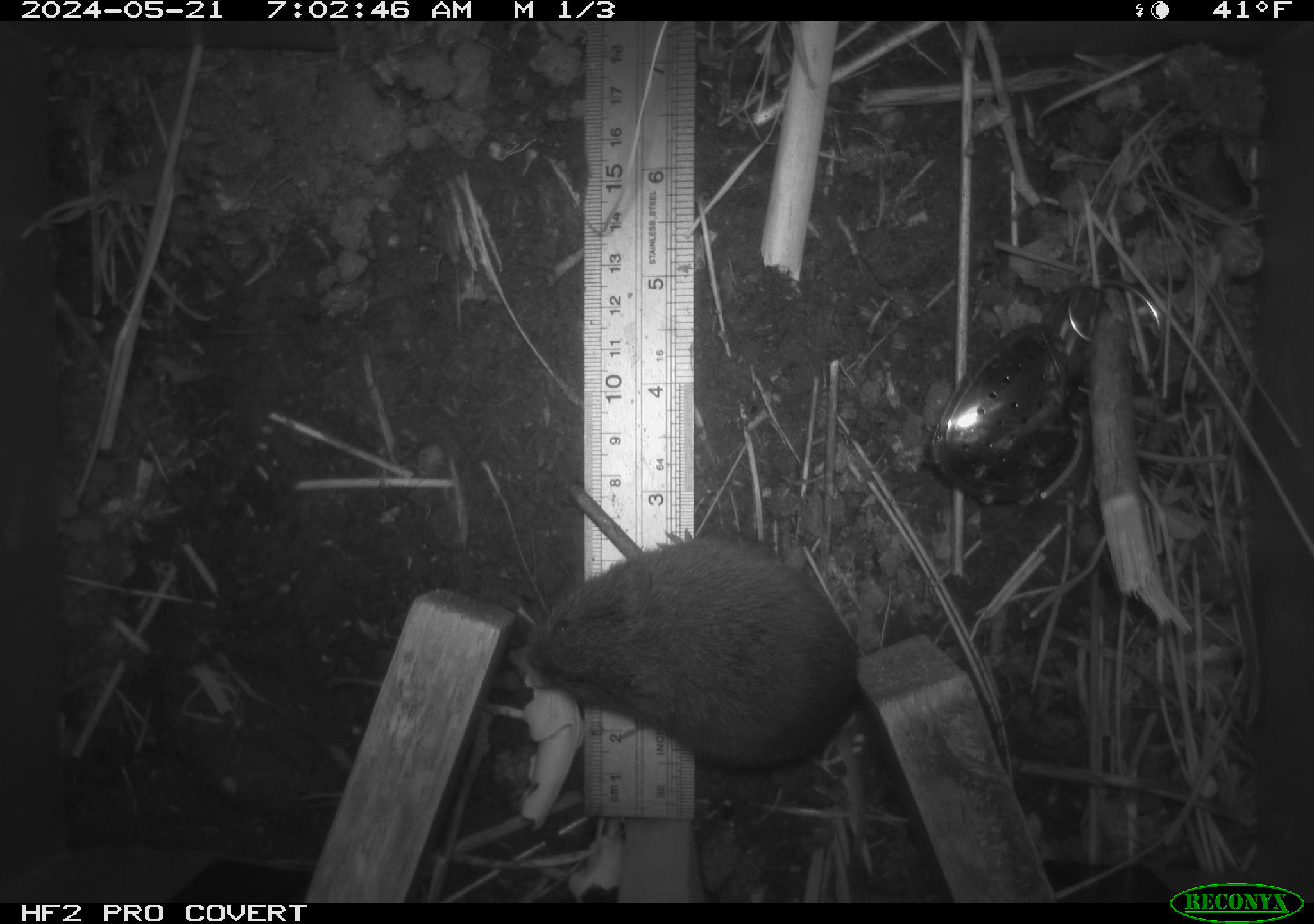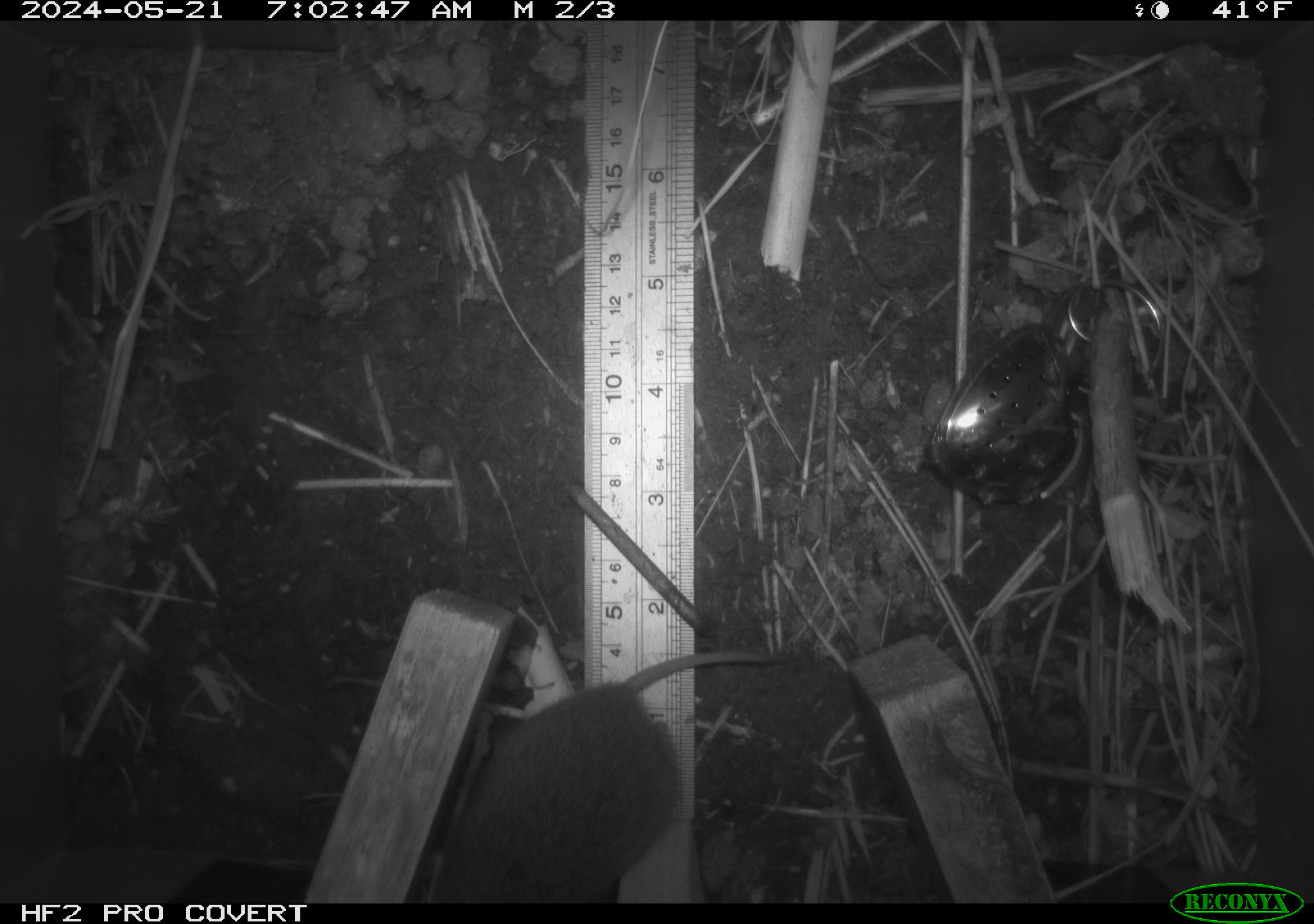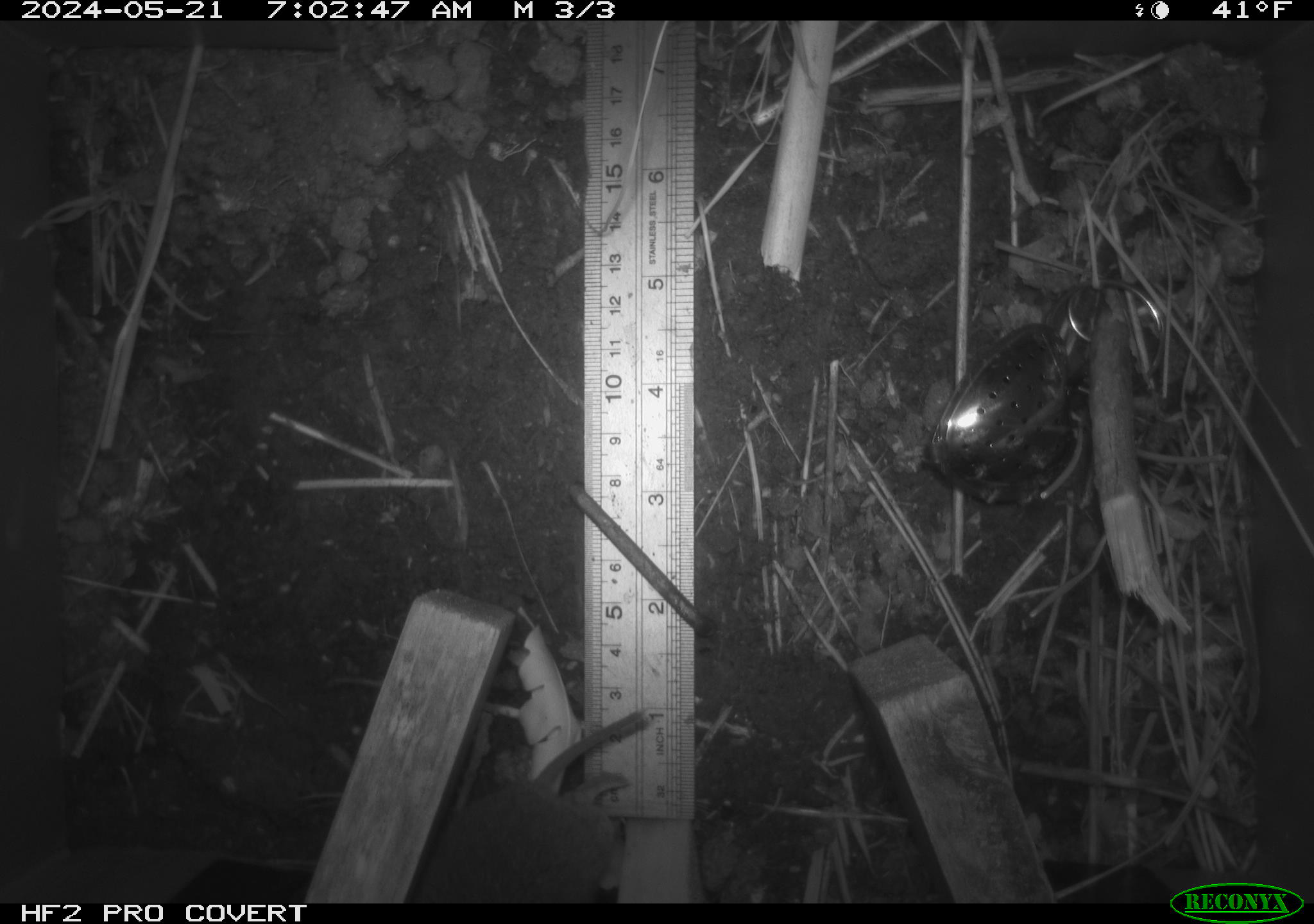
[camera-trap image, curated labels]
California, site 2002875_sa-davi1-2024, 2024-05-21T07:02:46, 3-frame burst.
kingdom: Animalia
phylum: Chordata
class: Mammalia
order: Rodentia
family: Cricetidae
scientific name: Arvicolinae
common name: voles, lemmings, and muskrats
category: arvicolinae subfamily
Arvicolinae subfamily (voles, lemmings, and muskrats) (Arvicolinae).